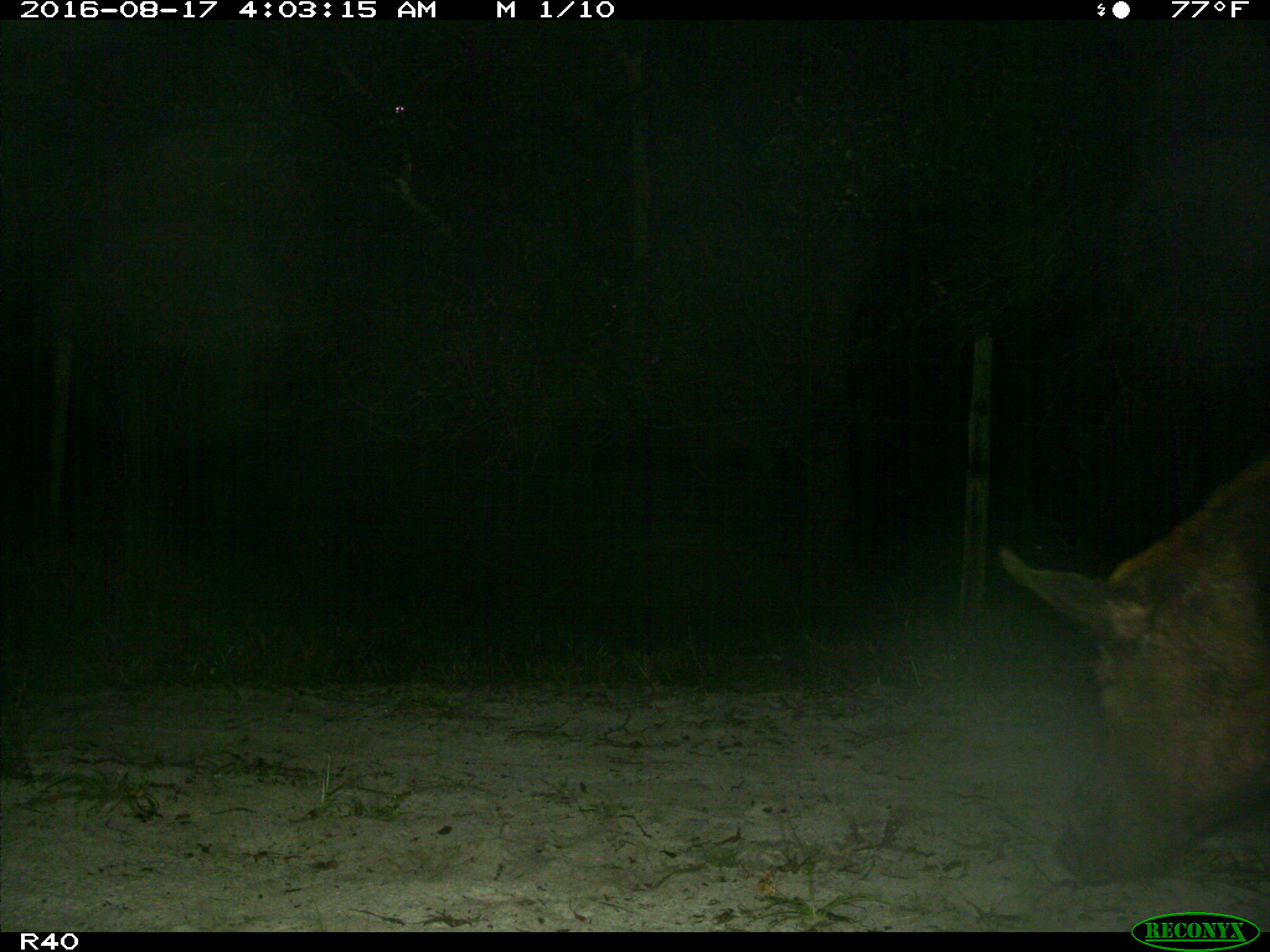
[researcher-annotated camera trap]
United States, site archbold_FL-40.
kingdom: Animalia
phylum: Chordata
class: Mammalia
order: Artiodactyla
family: Suidae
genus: Sus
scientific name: Sus scrofa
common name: wild boar